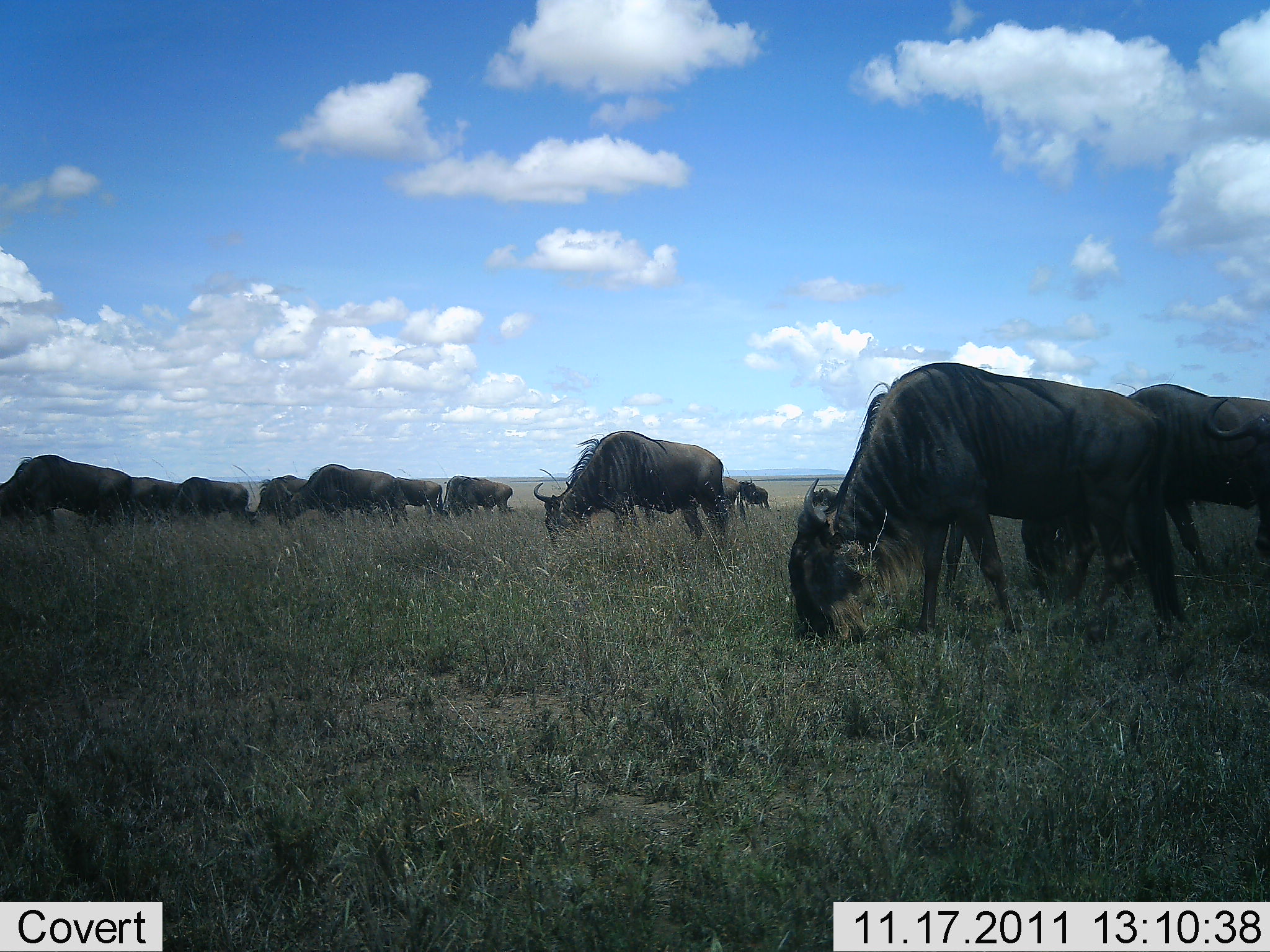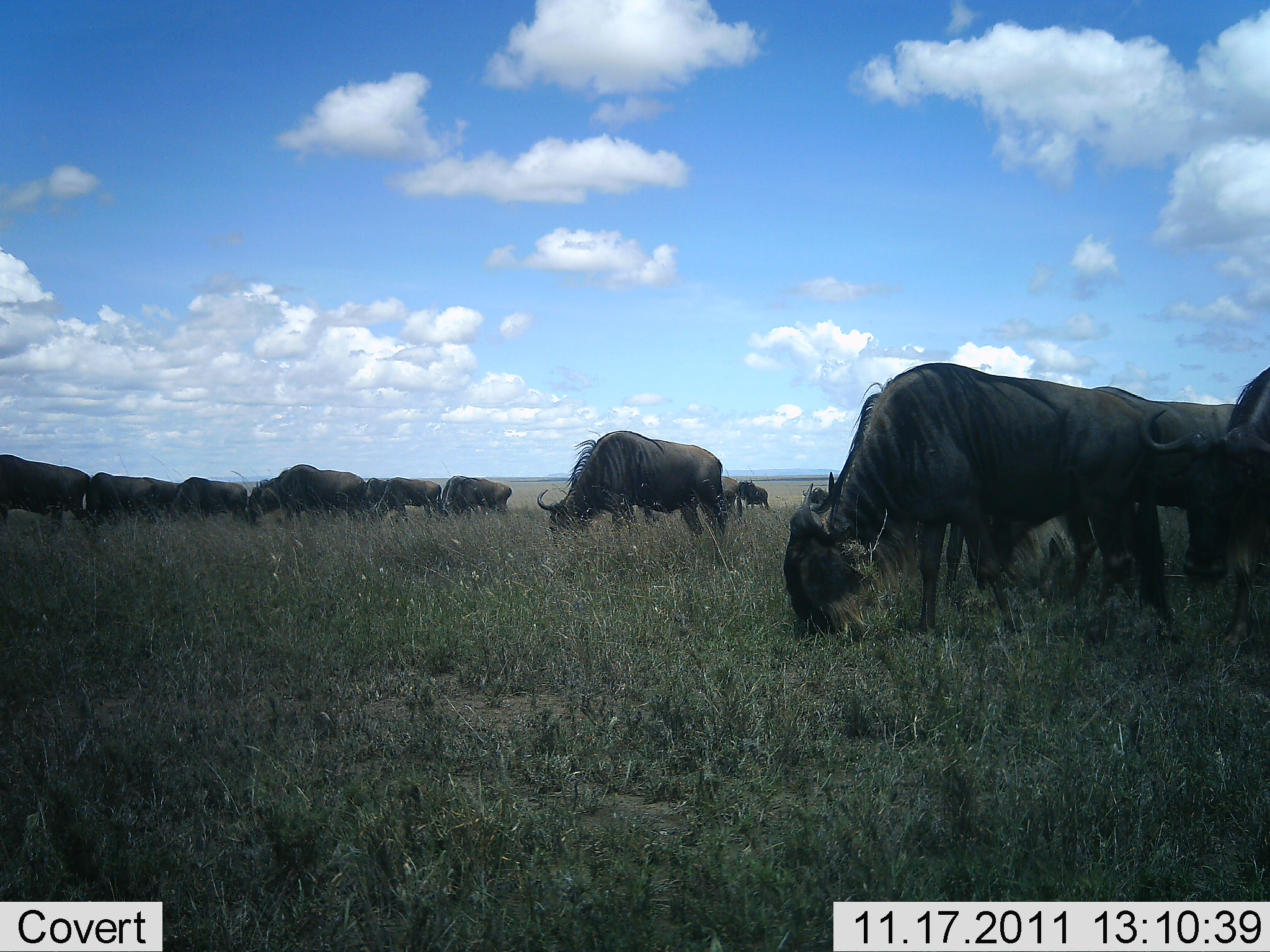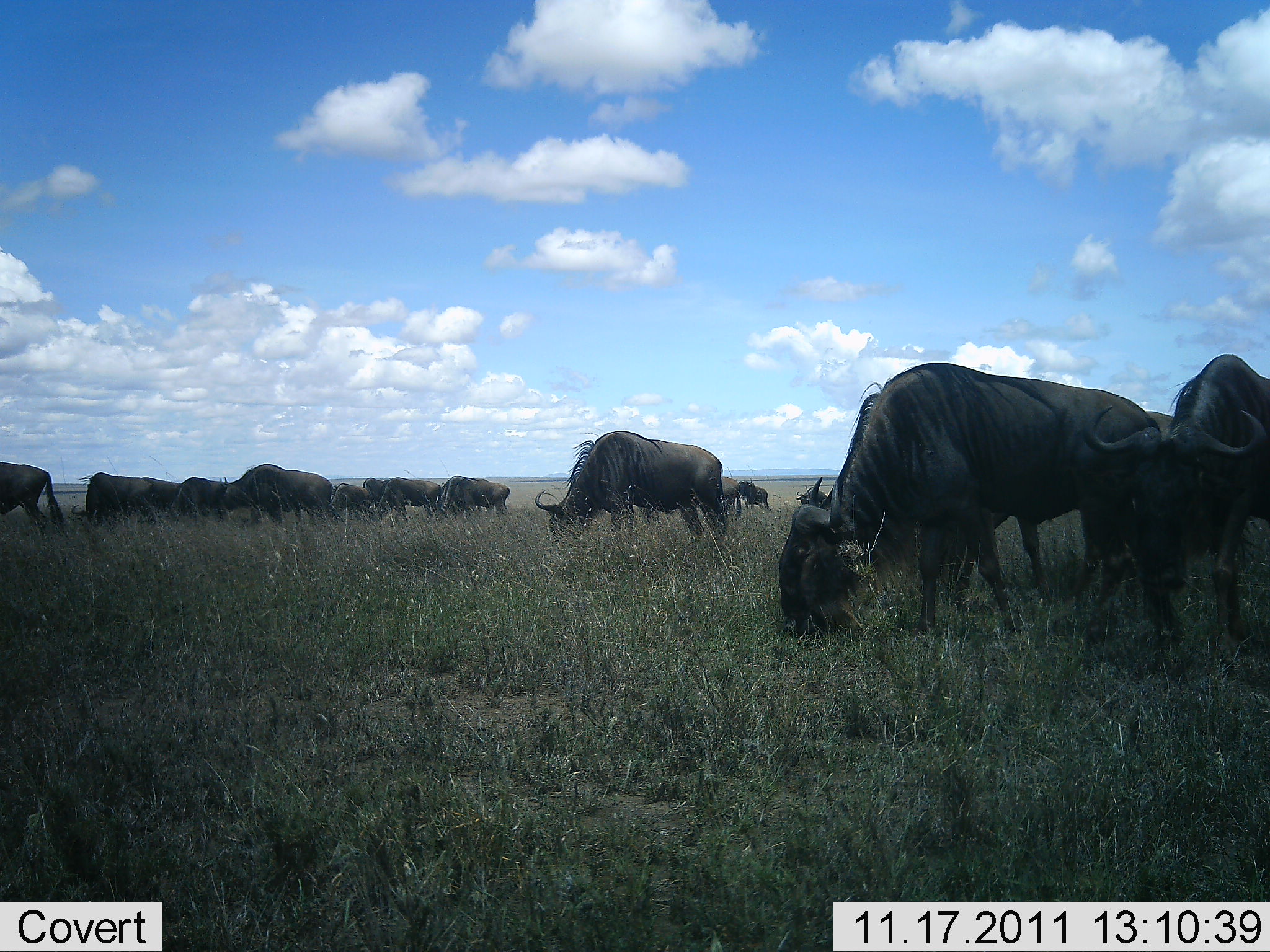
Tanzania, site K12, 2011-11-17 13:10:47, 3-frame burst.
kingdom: Animalia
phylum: Chordata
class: Mammalia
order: Artiodactyla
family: Bovidae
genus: Connochaetes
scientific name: Connochaetes taurinus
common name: blue wildebeest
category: wildebeest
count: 11-50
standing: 44%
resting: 6%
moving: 44%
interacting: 0%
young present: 0%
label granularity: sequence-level